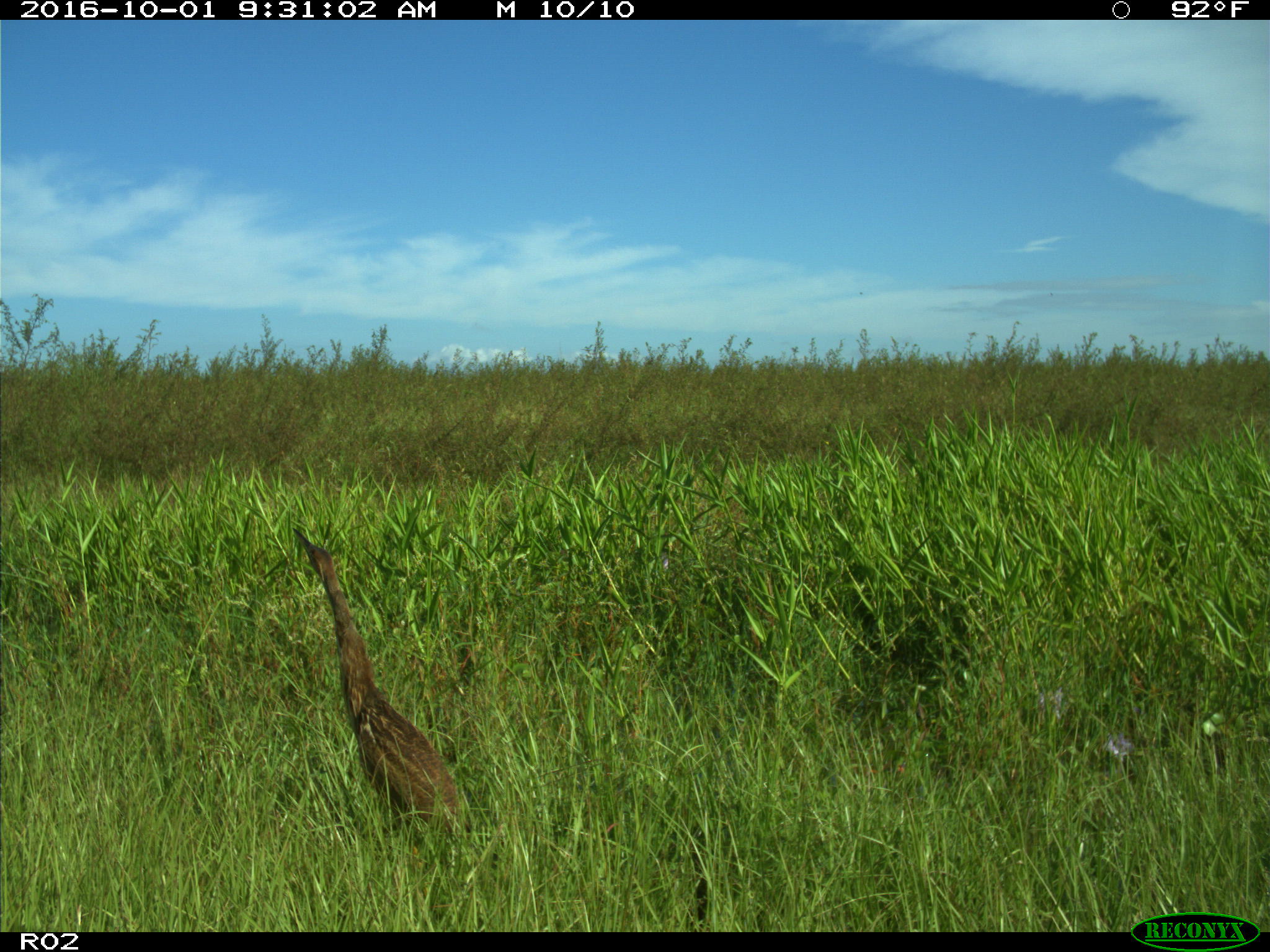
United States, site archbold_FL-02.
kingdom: Animalia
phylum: Chordata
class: Aves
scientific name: Aves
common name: birds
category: unidentified bird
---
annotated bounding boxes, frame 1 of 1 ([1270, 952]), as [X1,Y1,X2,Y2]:
animal: [291,526,468,837]